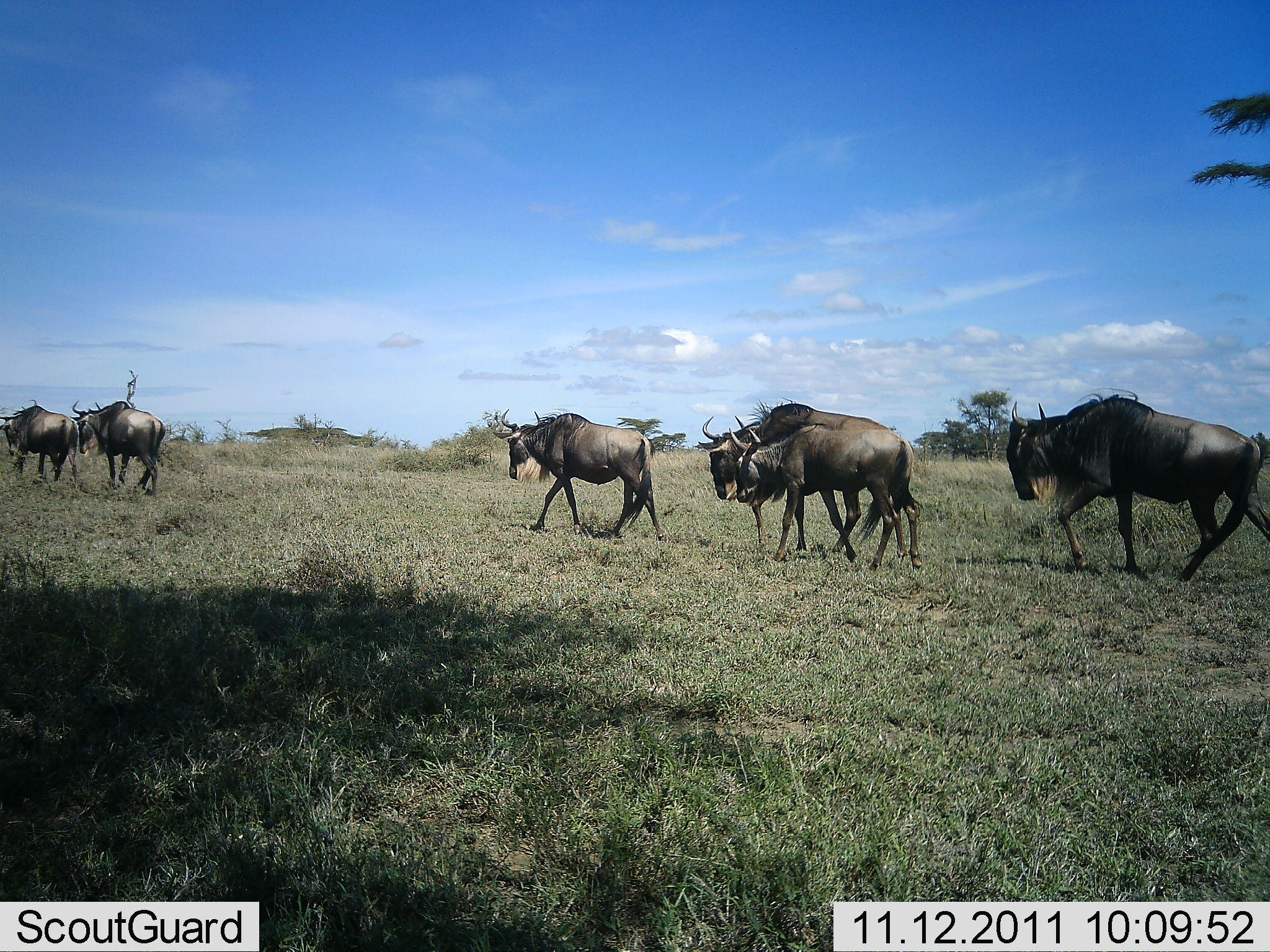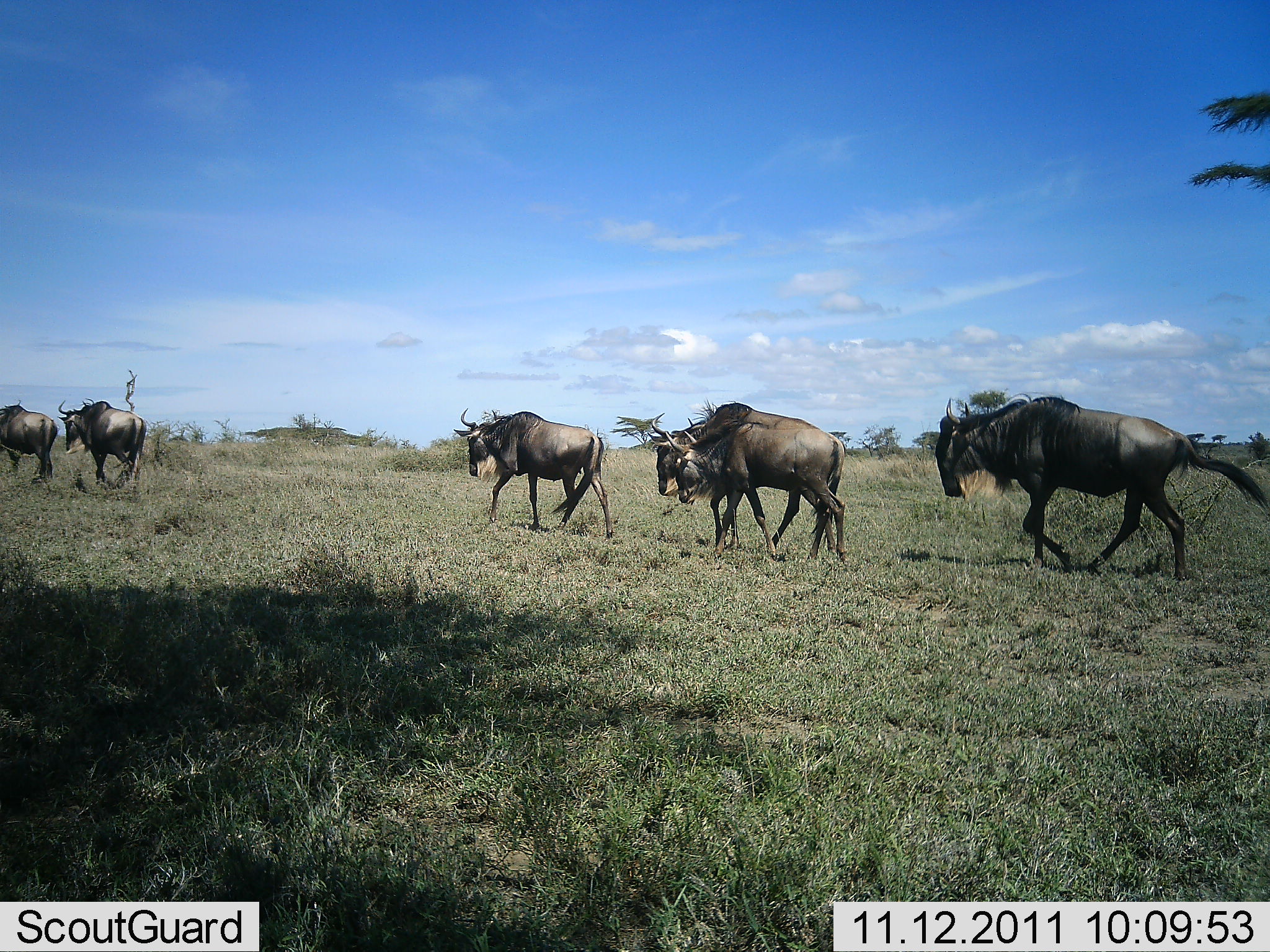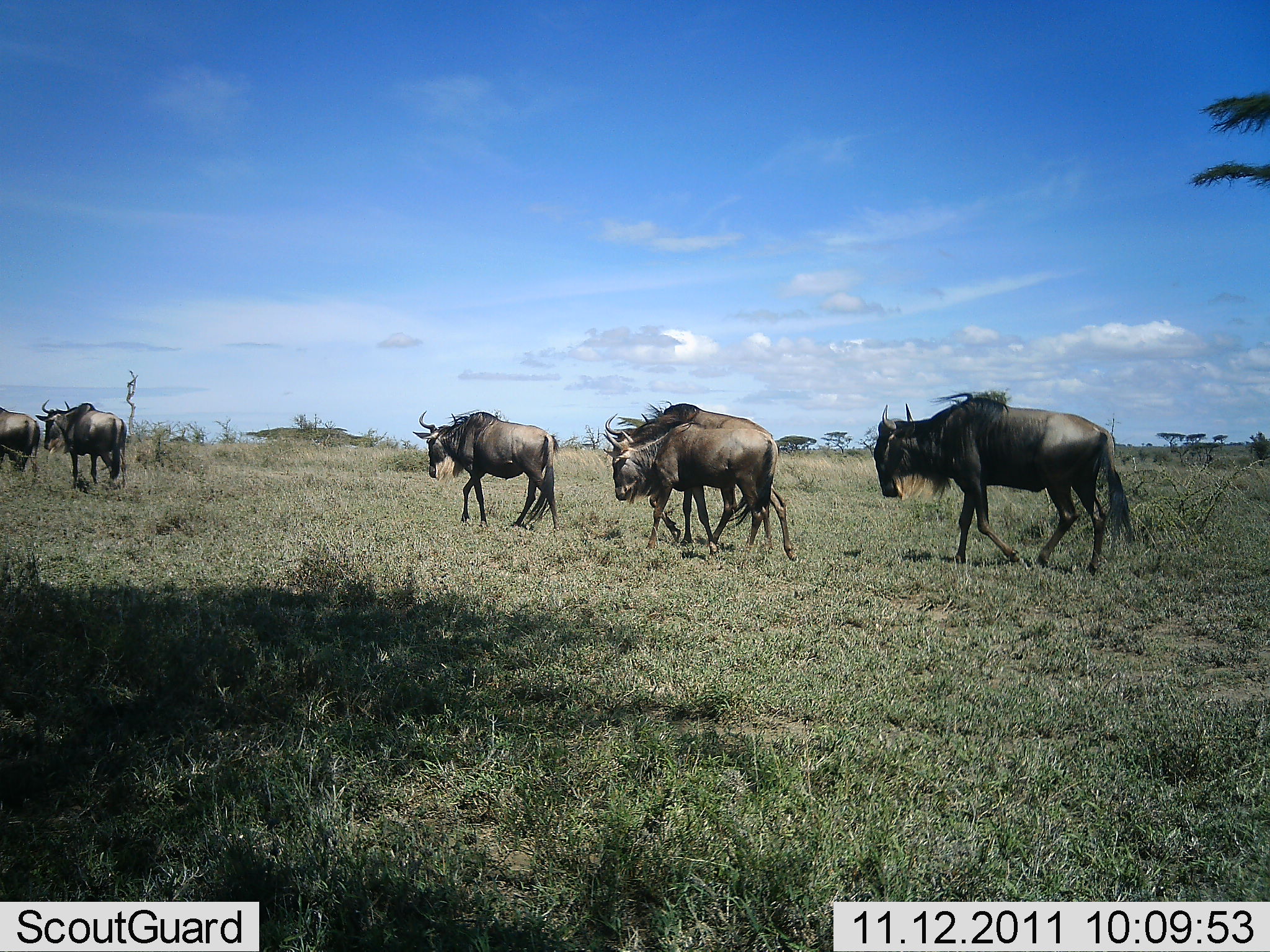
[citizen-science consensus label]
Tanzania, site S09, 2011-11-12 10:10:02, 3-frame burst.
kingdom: Animalia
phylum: Chordata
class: Mammalia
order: Artiodactyla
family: Bovidae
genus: Connochaetes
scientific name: Connochaetes taurinus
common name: blue wildebeest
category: wildebeest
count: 6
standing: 0%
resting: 0%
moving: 100%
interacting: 0%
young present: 14%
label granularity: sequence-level